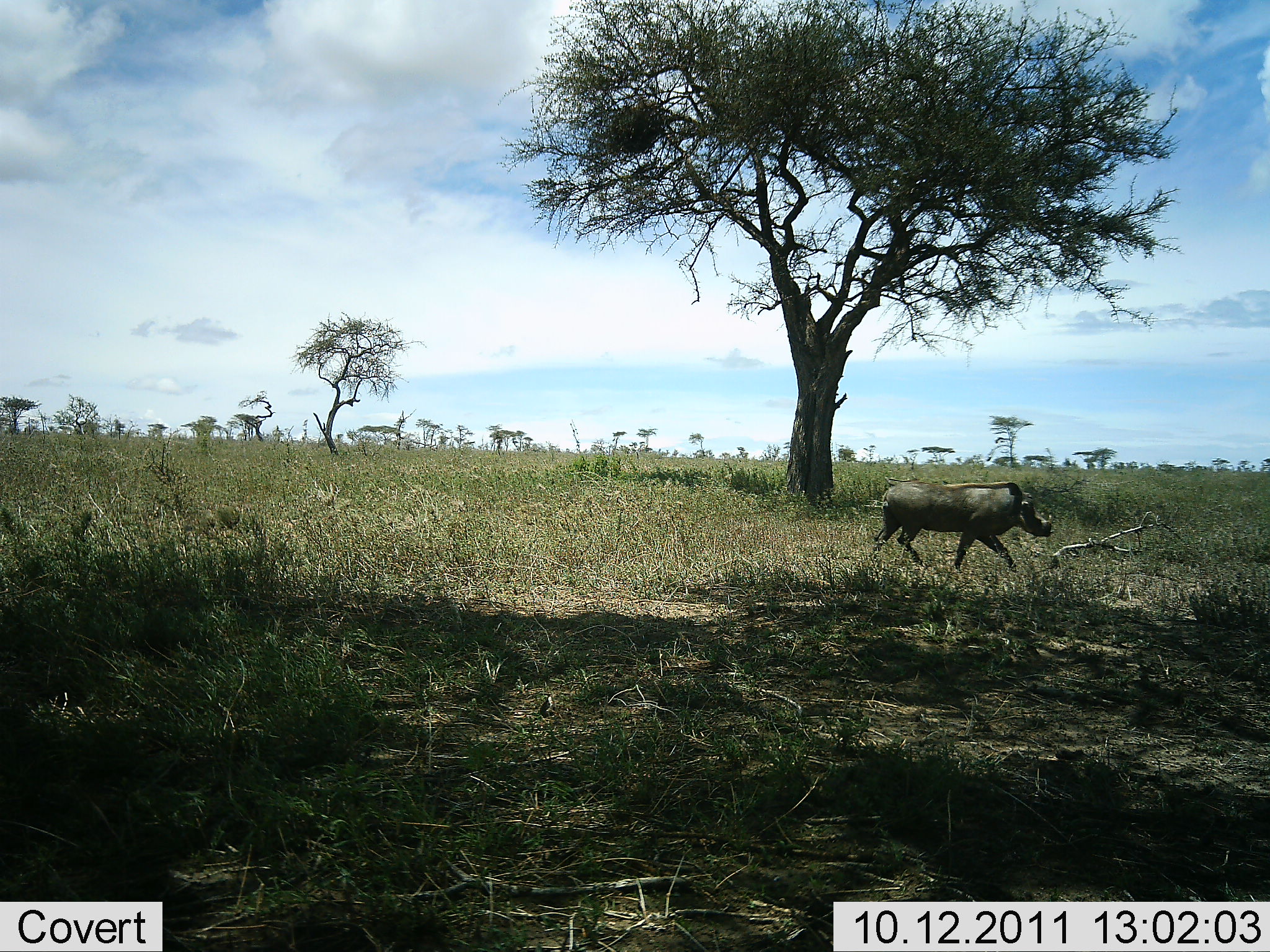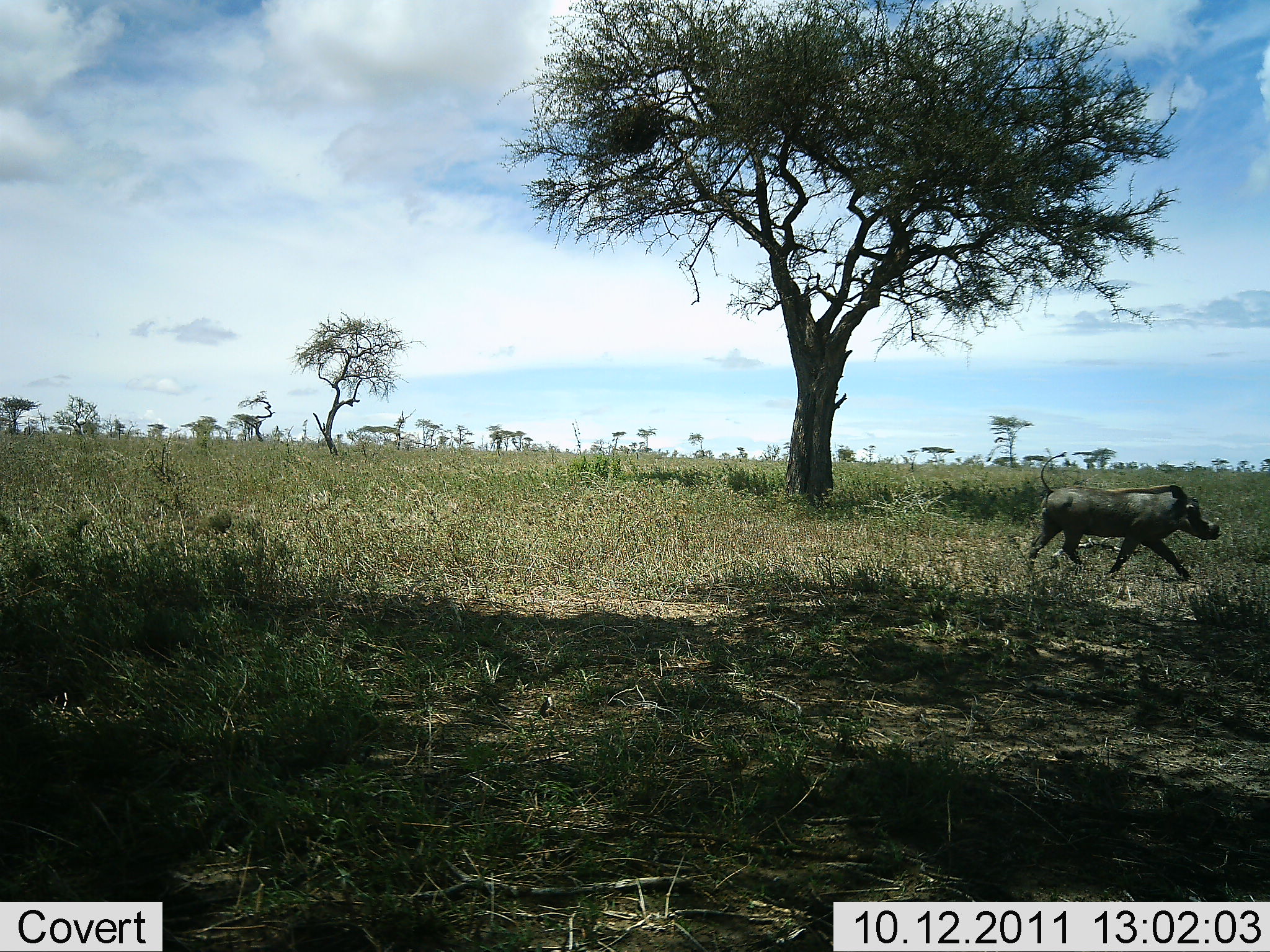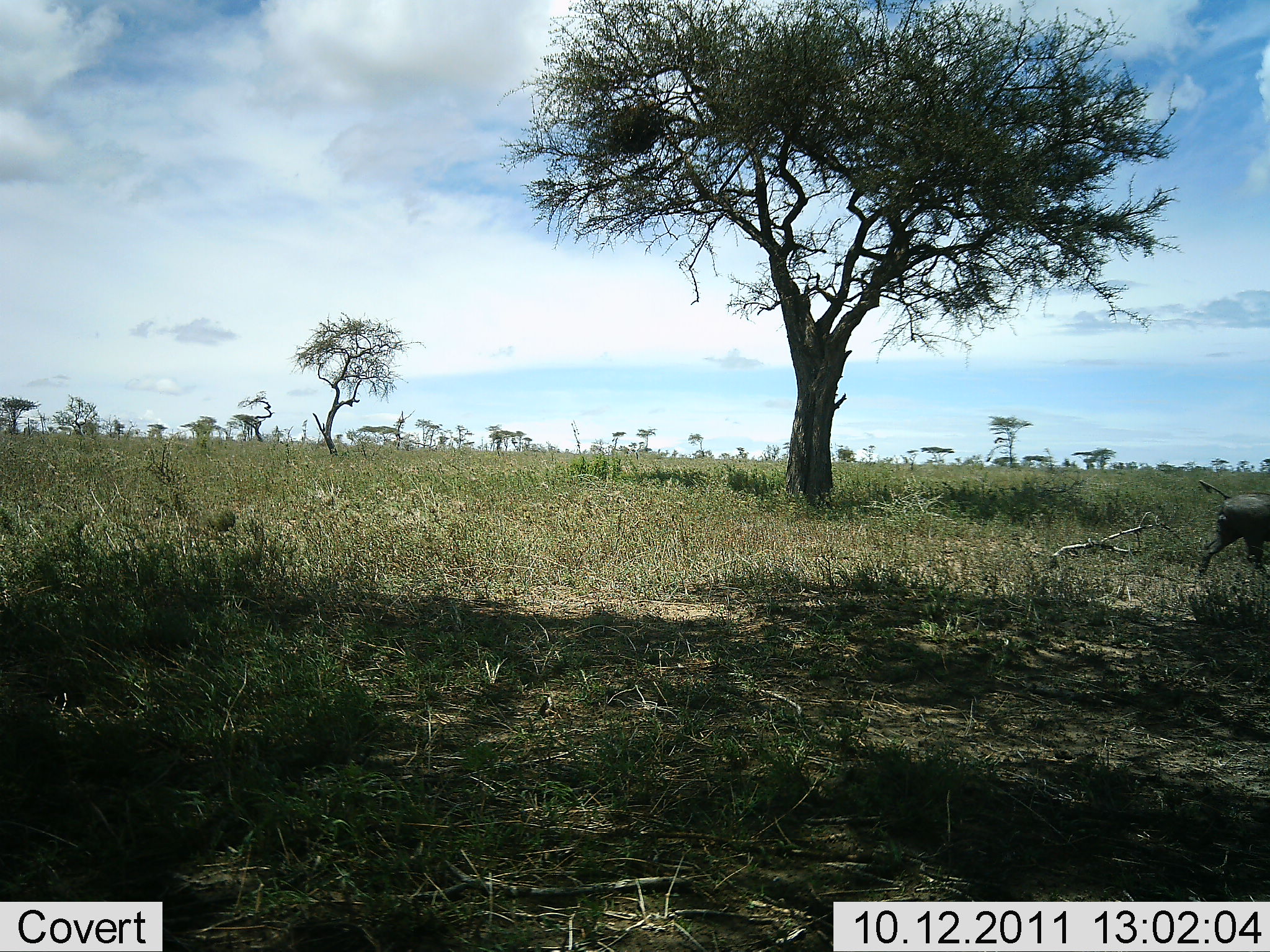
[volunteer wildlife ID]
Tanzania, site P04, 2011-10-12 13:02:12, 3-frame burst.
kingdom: Animalia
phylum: Chordata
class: Mammalia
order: Artiodactyla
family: Suidae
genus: Phacochoerus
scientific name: Phacochoerus africanus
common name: warthog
Warthog (Phacochoerus africanus), count 1. Behavior (volunteer vote fractions): standing 0%, resting 0%, moving 100%, interacting 0%. Young present (vote fraction): 0%. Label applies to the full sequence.